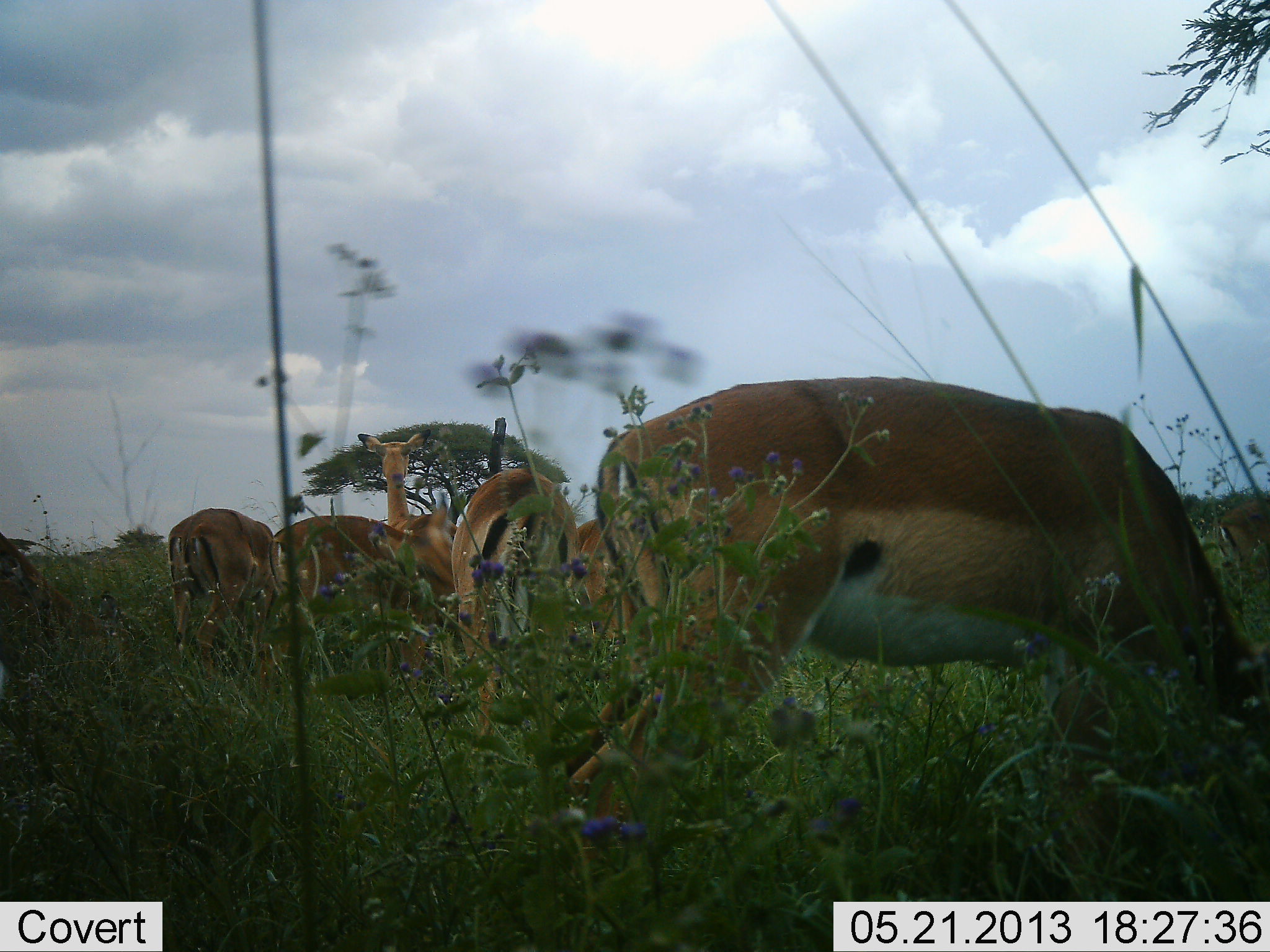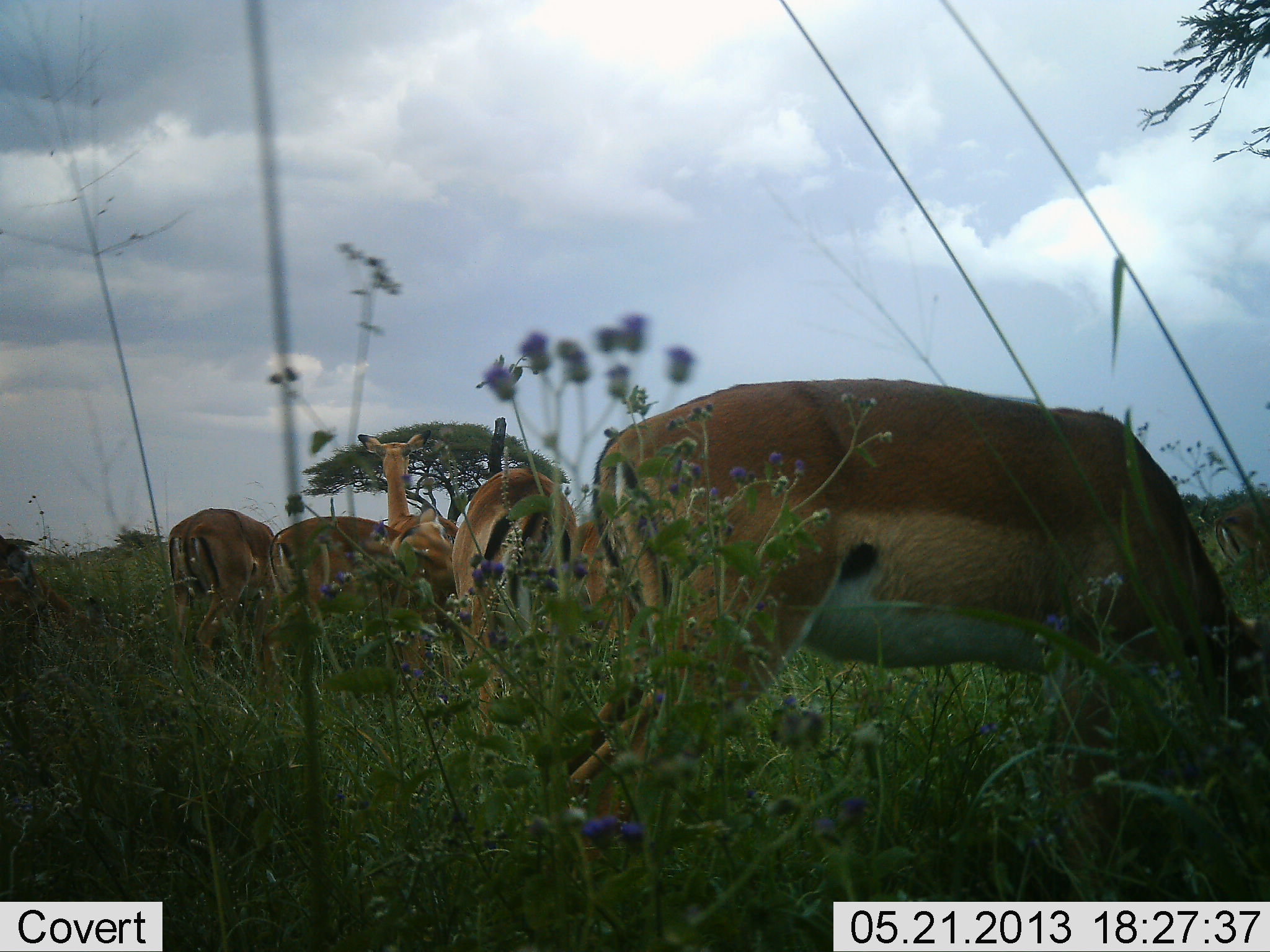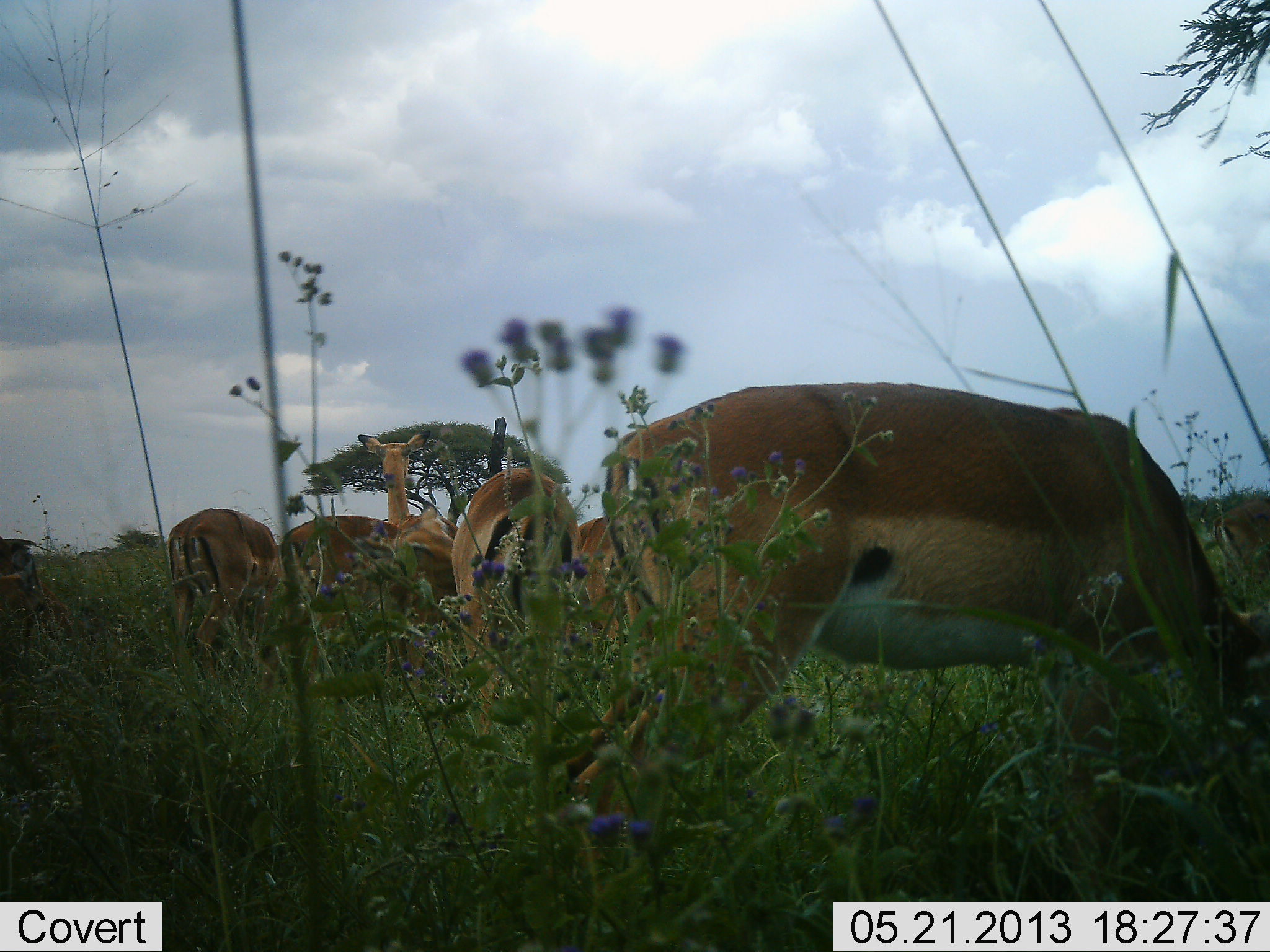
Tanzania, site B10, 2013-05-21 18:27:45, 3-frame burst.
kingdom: Animalia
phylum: Chordata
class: Mammalia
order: Artiodactyla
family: Bovidae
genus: Aepyceros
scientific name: Aepyceros melampus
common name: impala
Impala (Aepyceros melampus), count 6. Behavior (volunteer vote fractions): standing 75%, resting 5%, moving 0%, interacting 0%. Young present (vote fraction): 0%. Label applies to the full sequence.